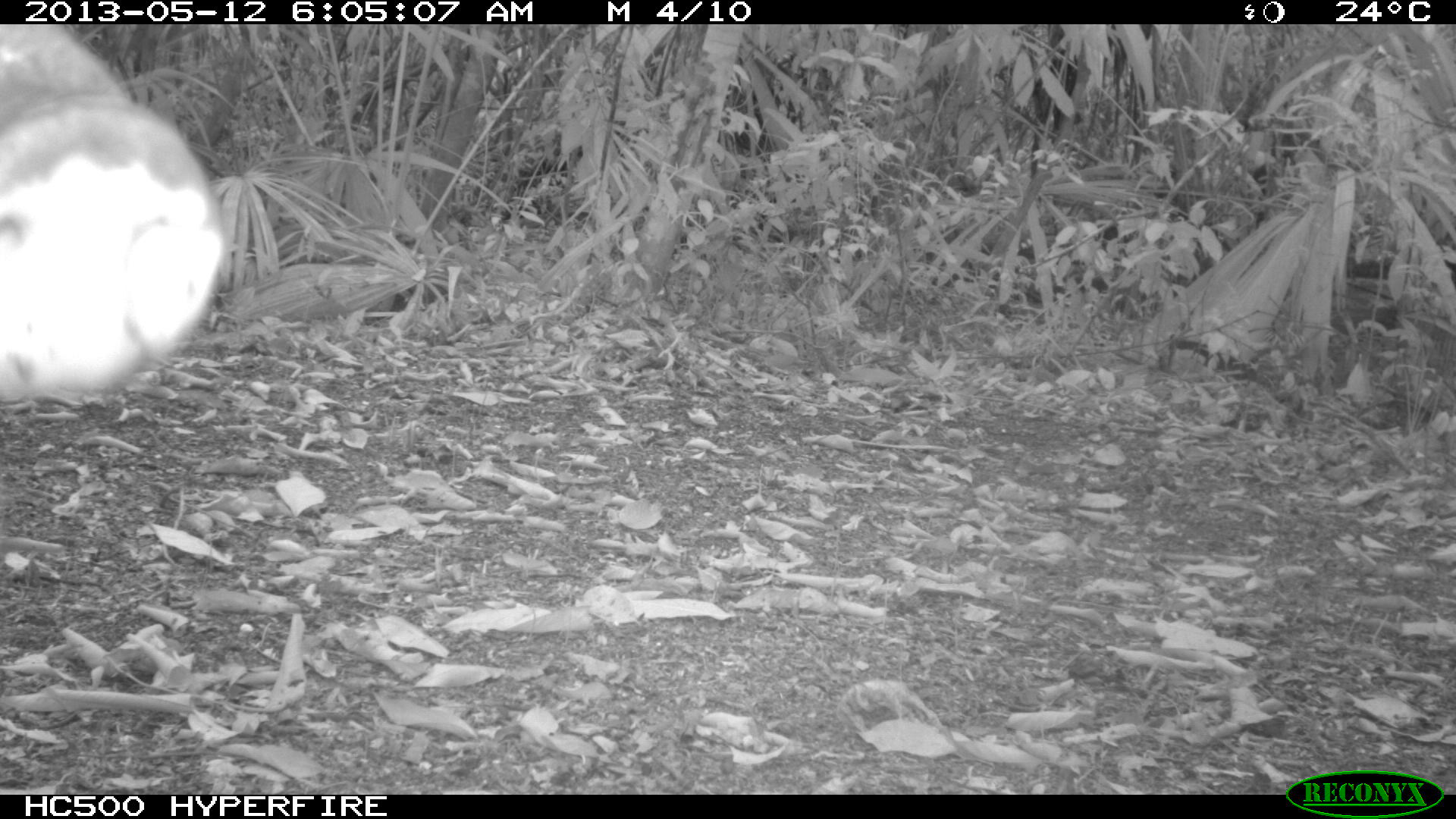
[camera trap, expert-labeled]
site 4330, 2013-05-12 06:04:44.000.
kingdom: Animalia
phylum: Chordata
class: Mammalia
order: Artiodactyla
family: Tayassuidae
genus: Tayassu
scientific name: Tayassu pecari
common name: white-lipped peccary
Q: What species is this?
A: Tayassu pecari (white-lipped peccary).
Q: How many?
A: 2.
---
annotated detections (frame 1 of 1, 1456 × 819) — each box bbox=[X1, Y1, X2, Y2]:
tayassu pecari: bbox=[0, 25, 222, 405]